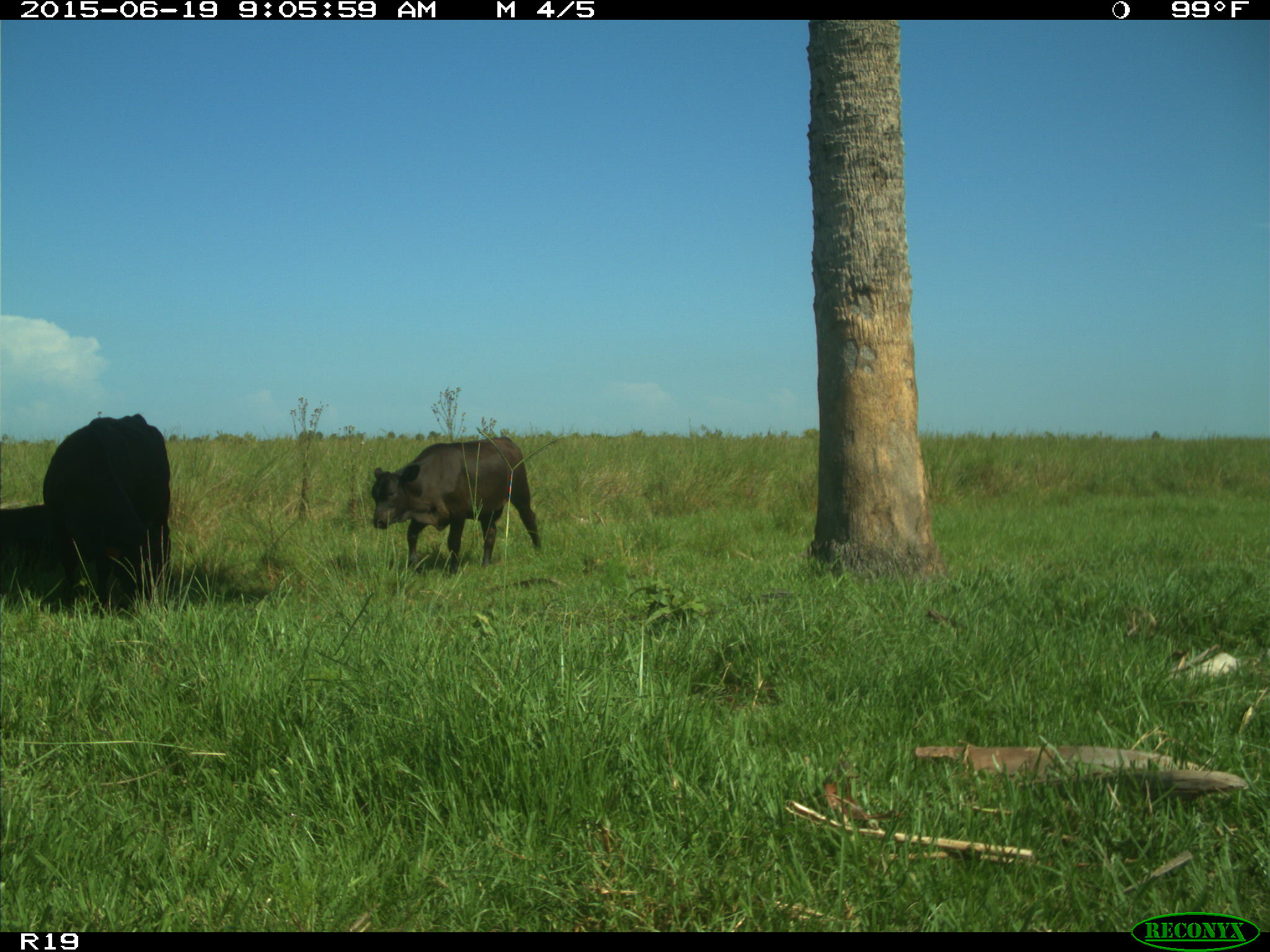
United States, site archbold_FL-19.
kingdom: Animalia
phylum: Chordata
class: Mammalia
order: Artiodactyla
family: Bovidae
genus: Bos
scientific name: Bos taurus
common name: domestic cow